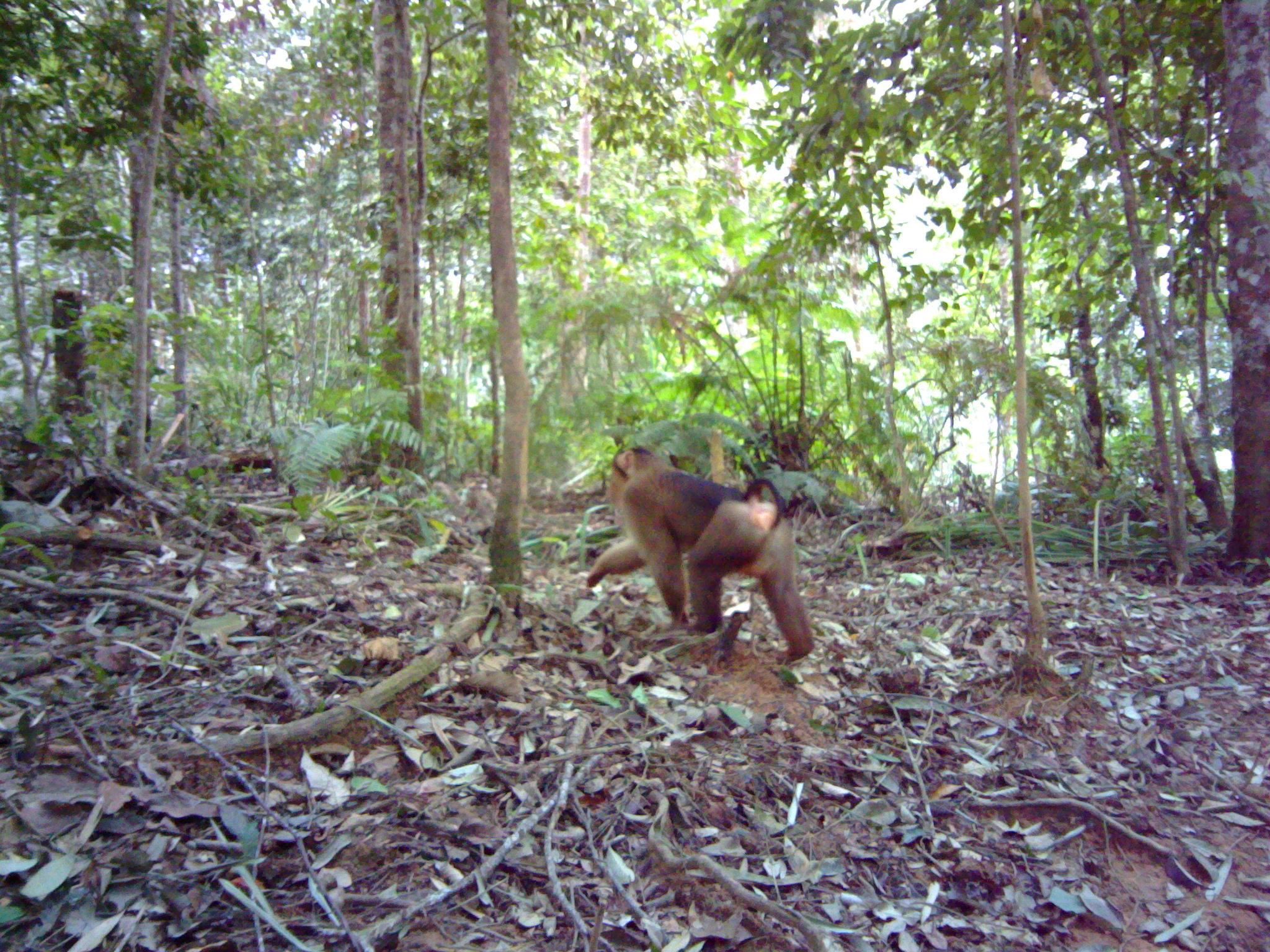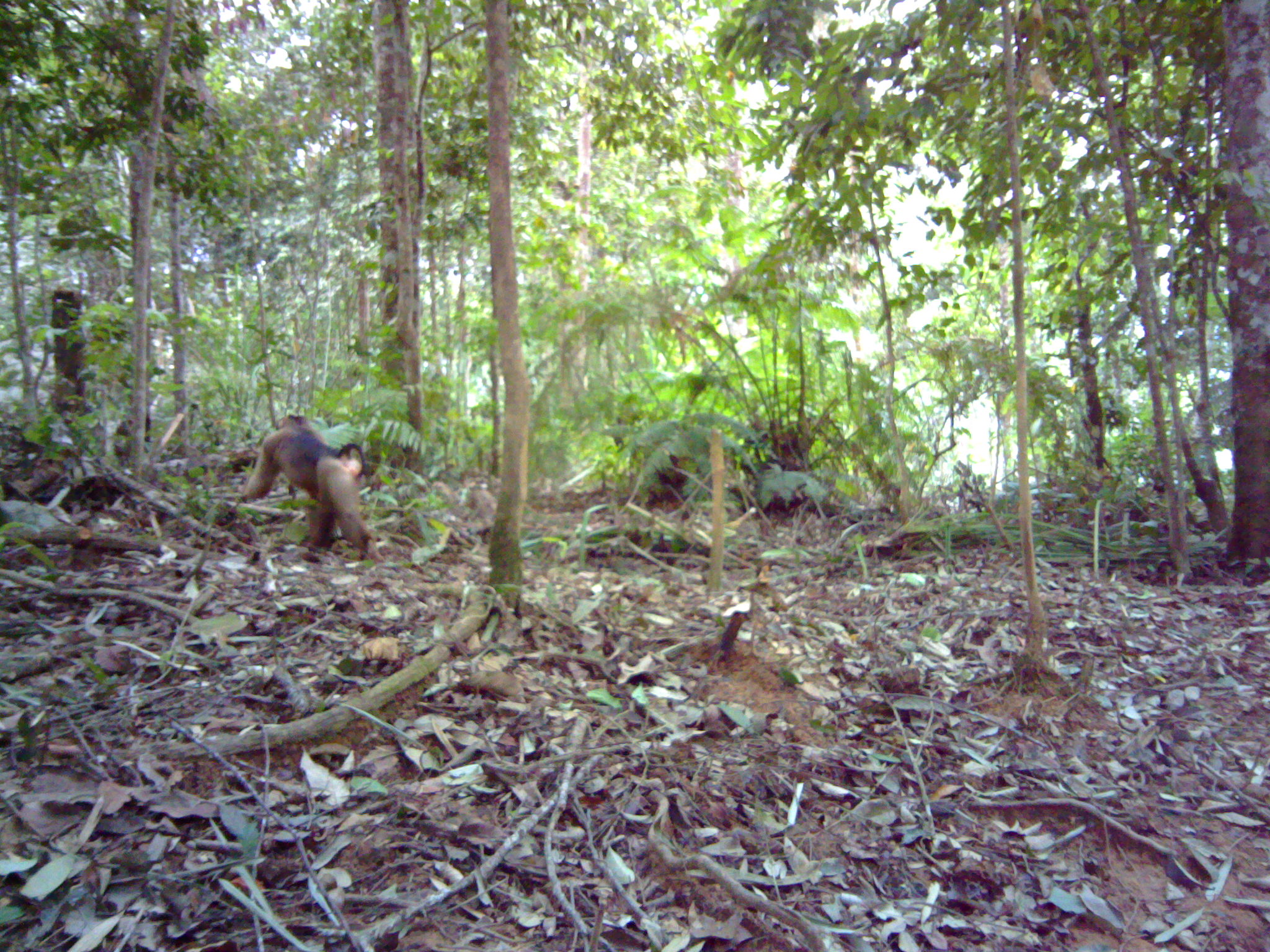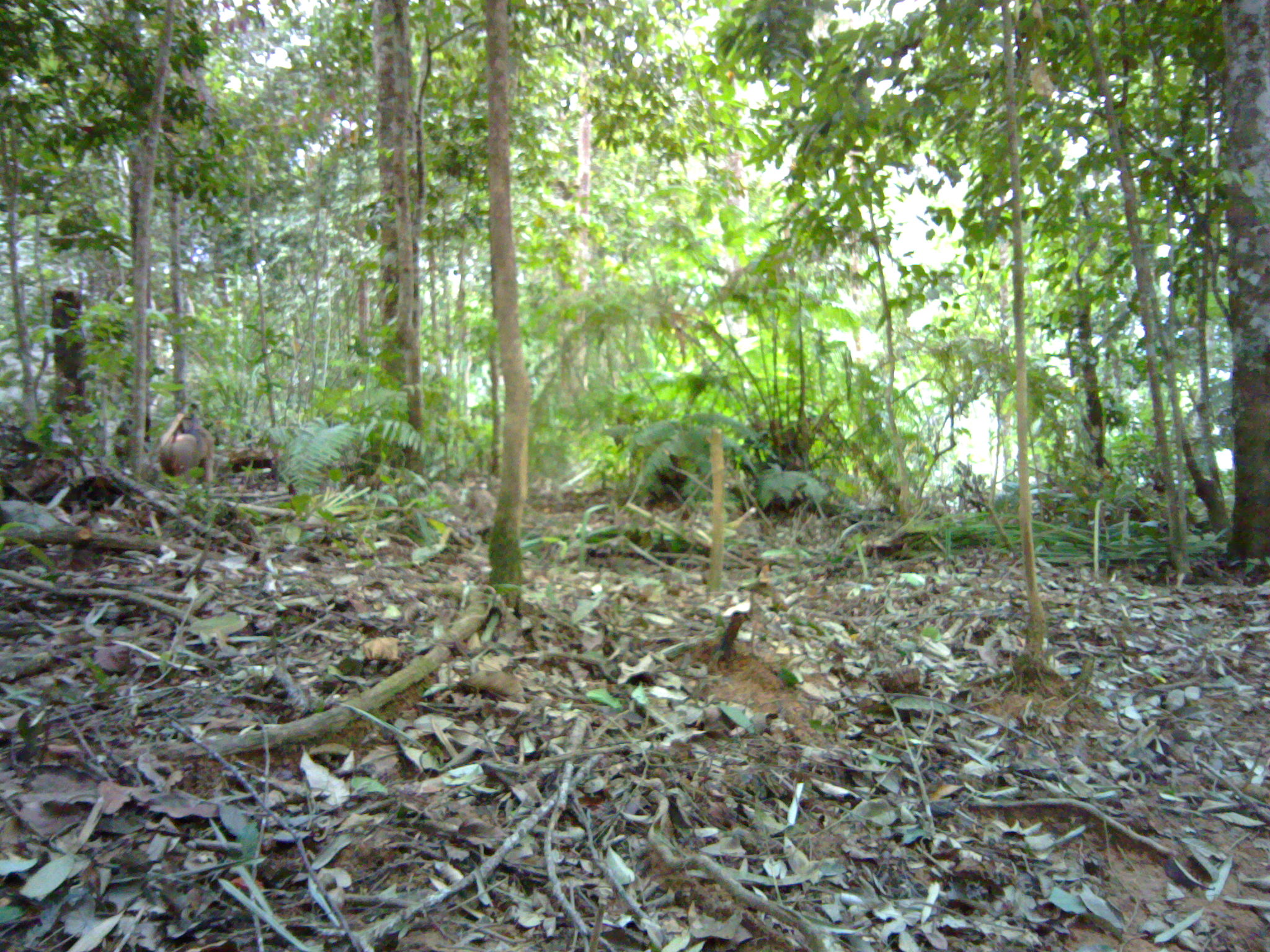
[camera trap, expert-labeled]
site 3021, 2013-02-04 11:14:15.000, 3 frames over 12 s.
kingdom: Animalia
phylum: Chordata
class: Mammalia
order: Primates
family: Cercopithecidae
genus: Macaca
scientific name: Macaca nemestrina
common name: southern pig-tailed macaque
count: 1